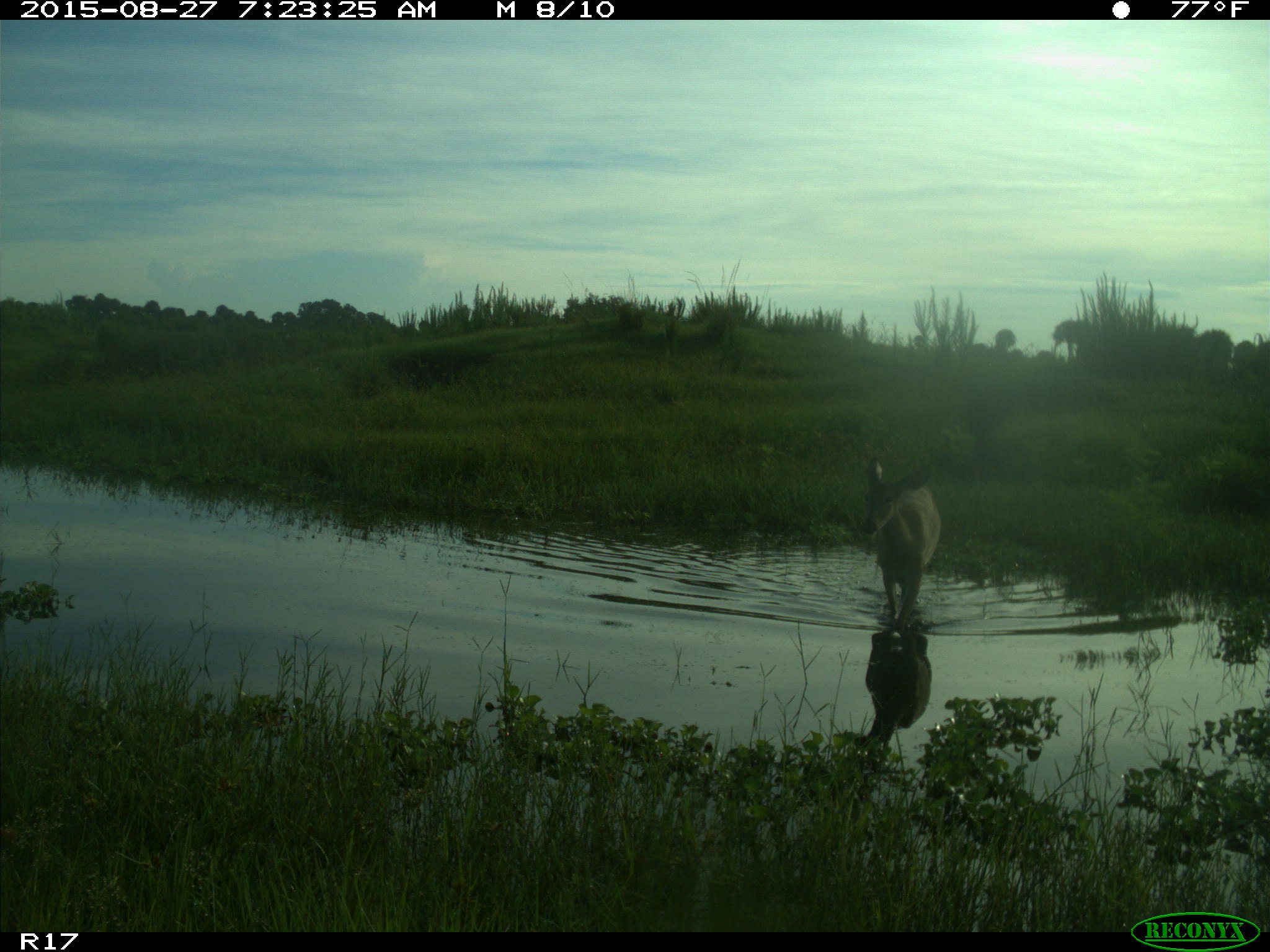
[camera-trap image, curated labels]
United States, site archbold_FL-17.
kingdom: Animalia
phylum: Chordata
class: Mammalia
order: Artiodactyla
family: Cervidae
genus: Odocoileus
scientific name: Odocoileus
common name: deer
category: unidentified deer